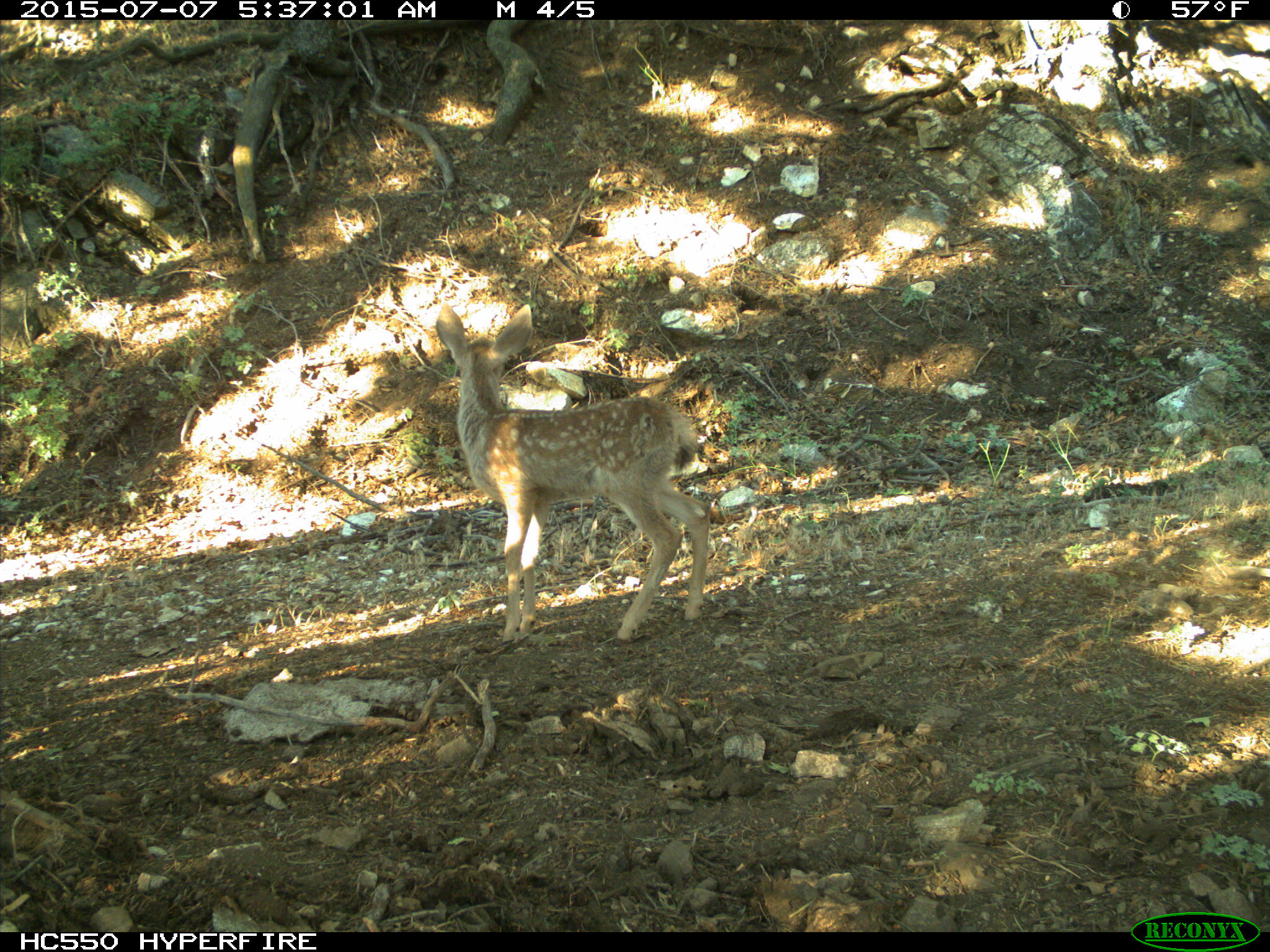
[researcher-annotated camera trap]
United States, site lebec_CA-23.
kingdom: Animalia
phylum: Chordata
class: Mammalia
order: Artiodactyla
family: Cervidae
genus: Odocoileus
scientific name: Odocoileus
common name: deer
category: unidentified deer